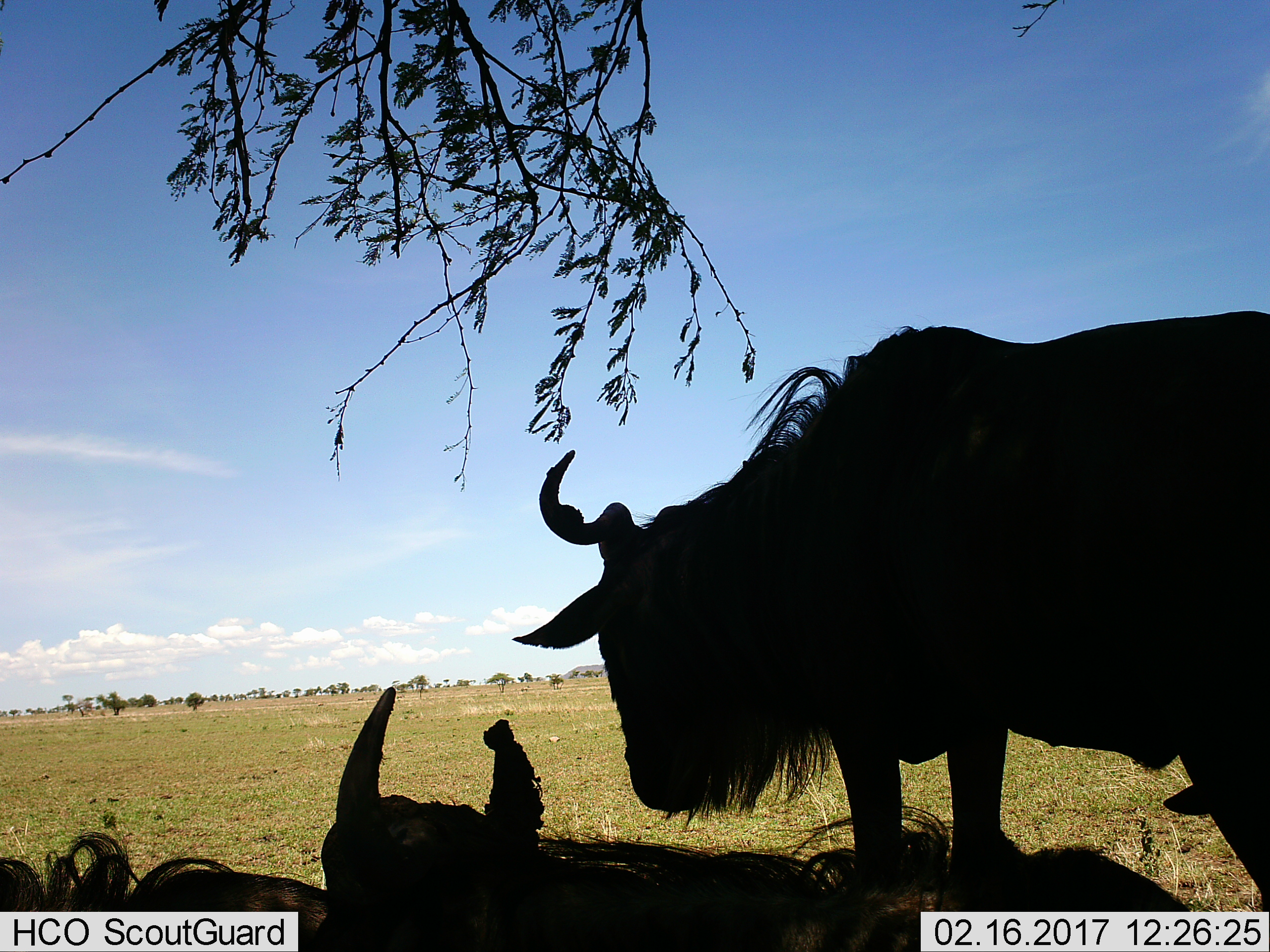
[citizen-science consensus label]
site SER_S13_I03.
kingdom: Animalia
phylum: Chordata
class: Mammalia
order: Artiodactyla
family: Bovidae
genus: Connochaetes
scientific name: Connochaetes taurinus taurinus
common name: blue wildebeest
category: wildebeestblue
Wildebeestblue (blue wildebeest) (Connochaetes taurinus taurinus), count 3. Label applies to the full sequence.